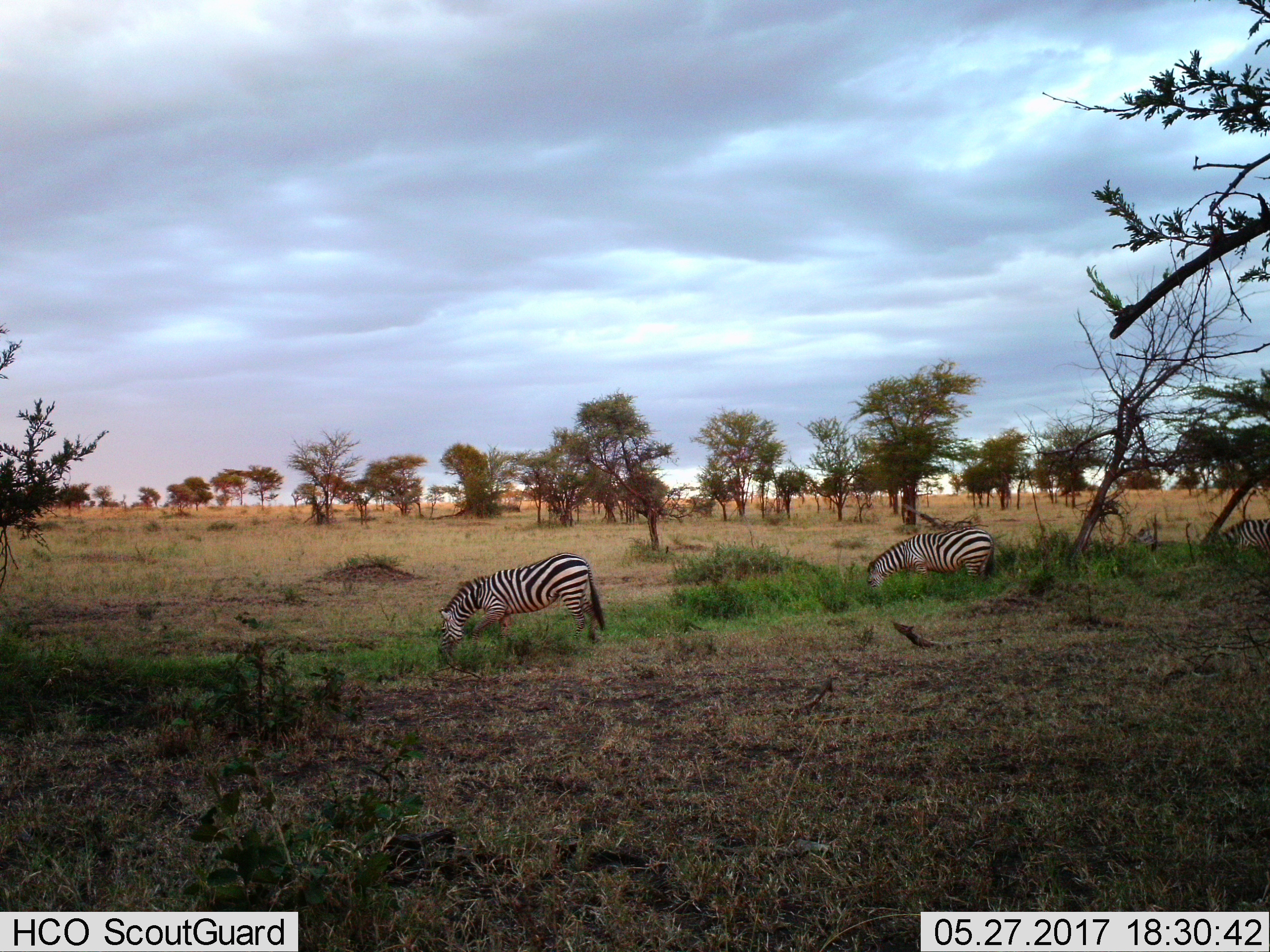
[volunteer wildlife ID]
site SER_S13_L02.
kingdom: Animalia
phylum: Chordata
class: Mammalia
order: Perissodactyla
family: Equidae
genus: Equus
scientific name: Equus quagga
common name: plains zebra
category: zebraplains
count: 3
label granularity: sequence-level